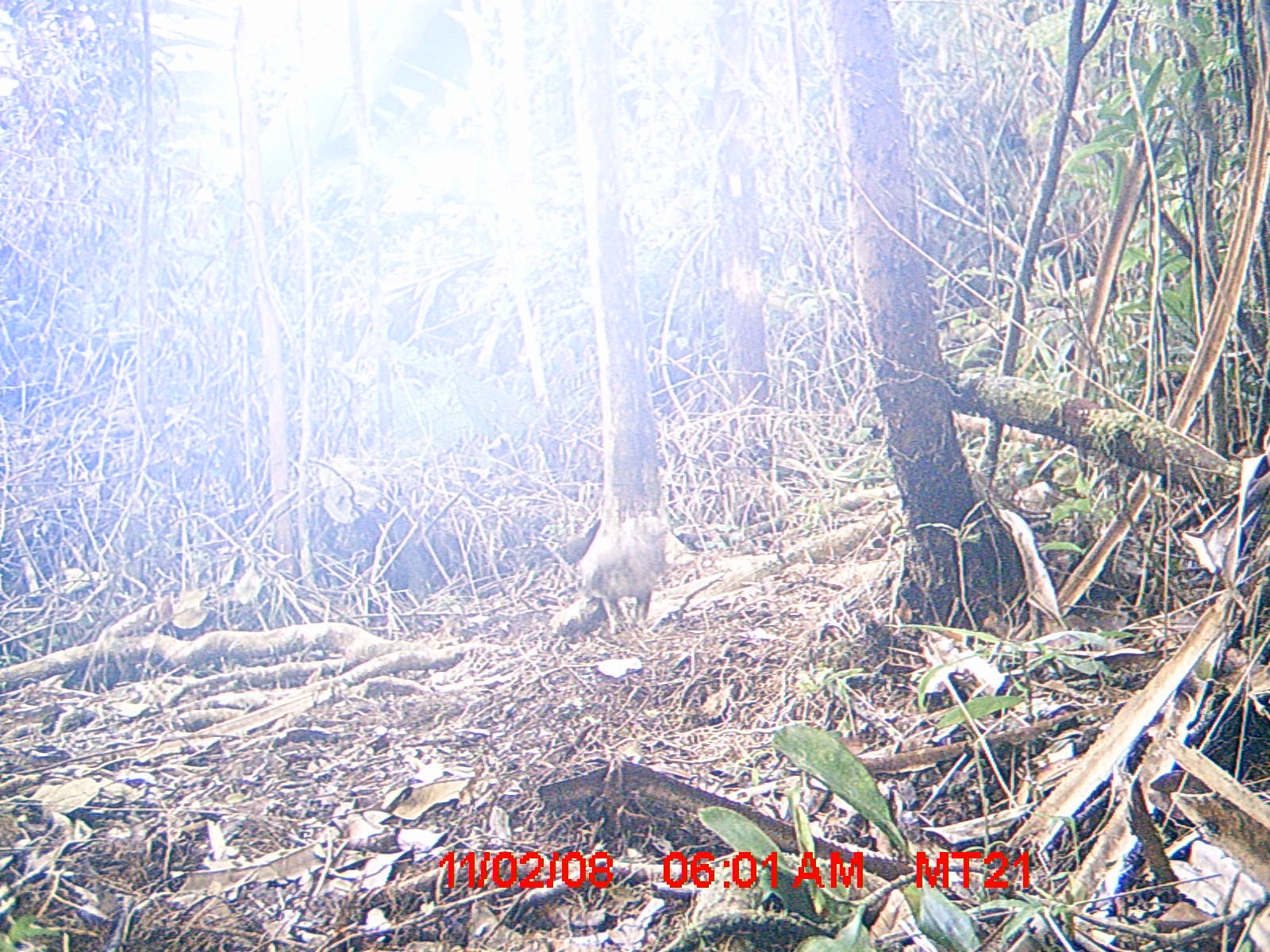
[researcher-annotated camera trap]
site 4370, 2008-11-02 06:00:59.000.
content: unidentified animal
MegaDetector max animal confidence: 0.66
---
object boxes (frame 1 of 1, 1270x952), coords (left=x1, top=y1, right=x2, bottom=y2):
unknown: (left=575, top=516, right=663, bottom=635)